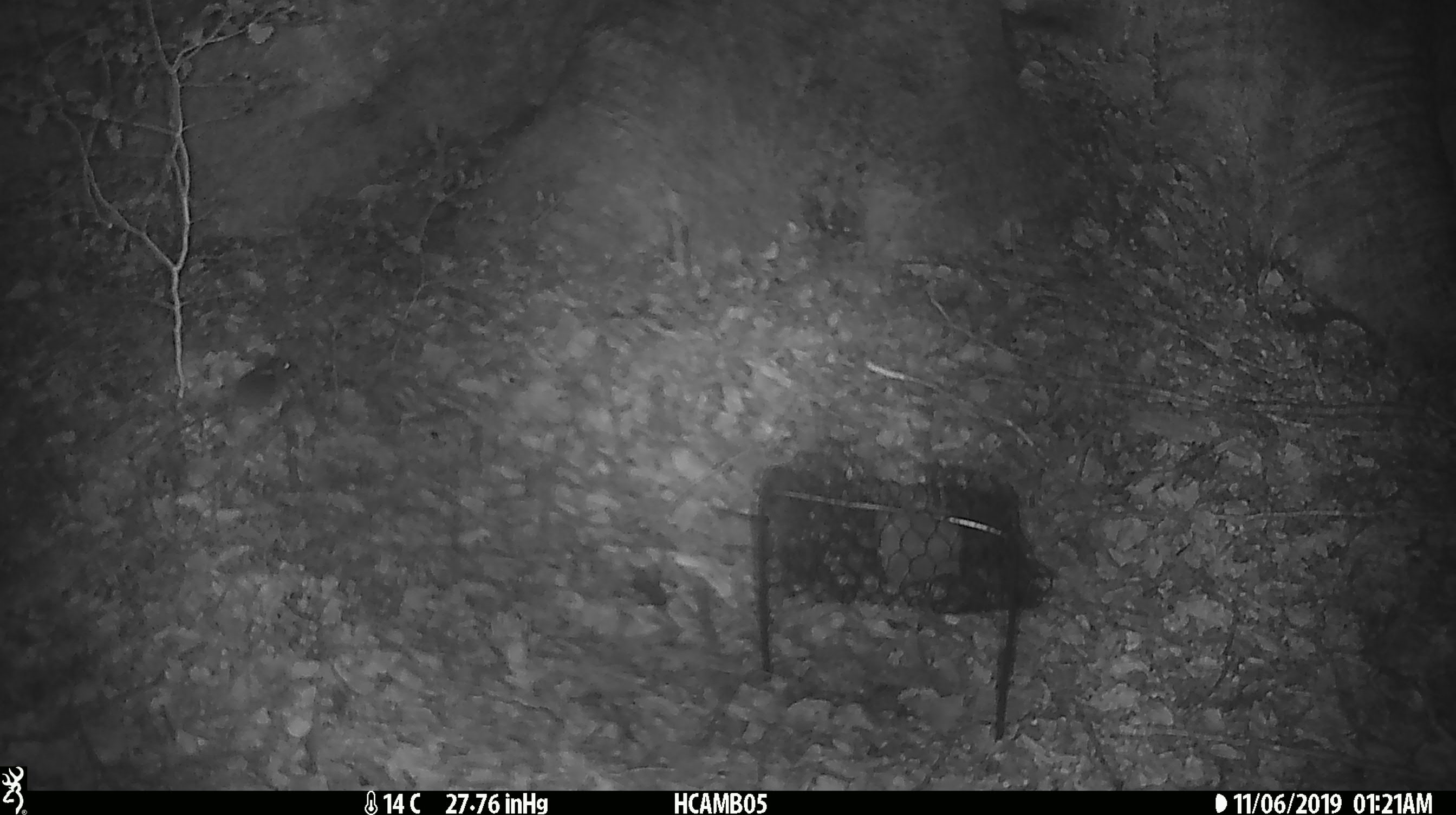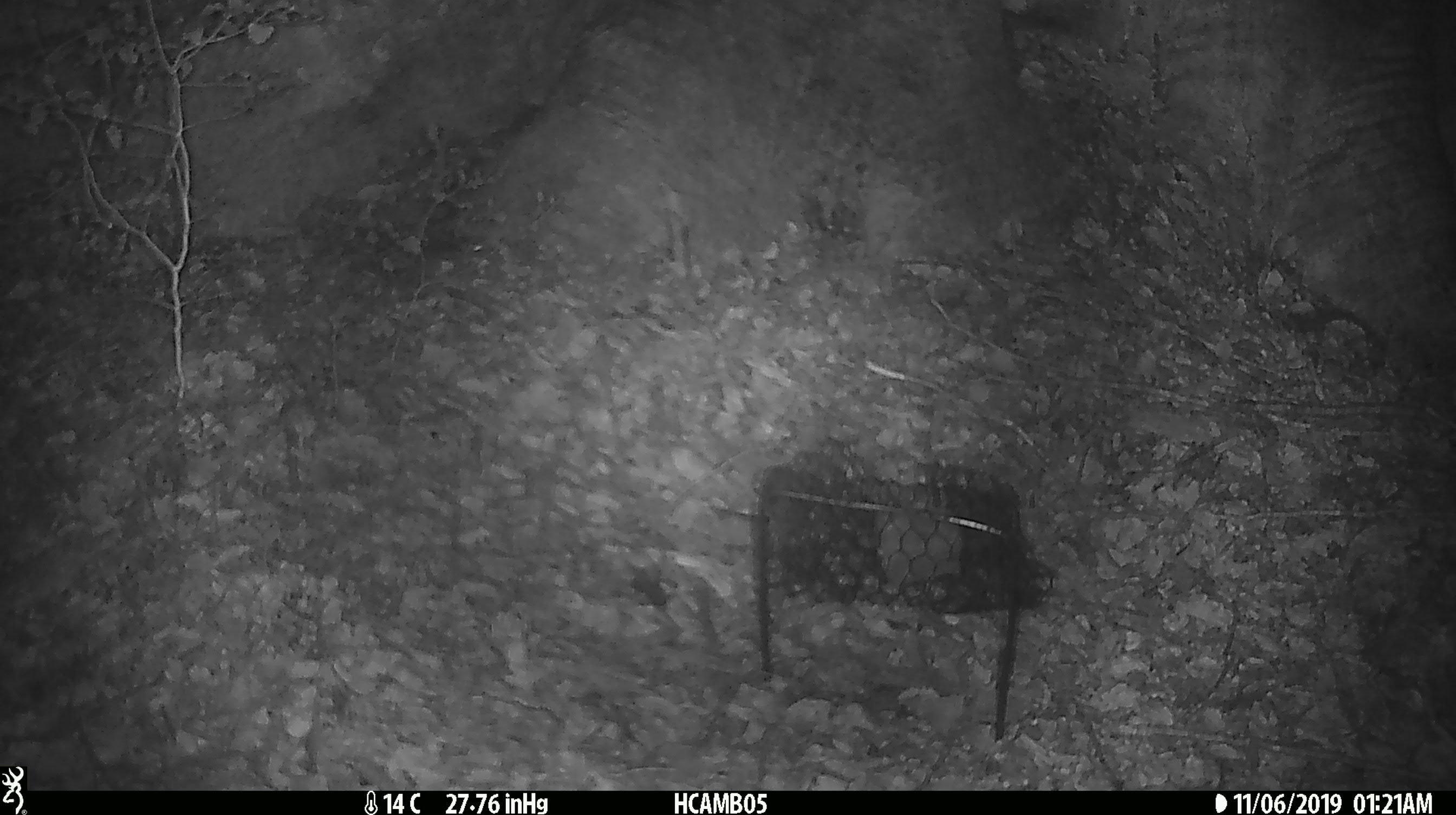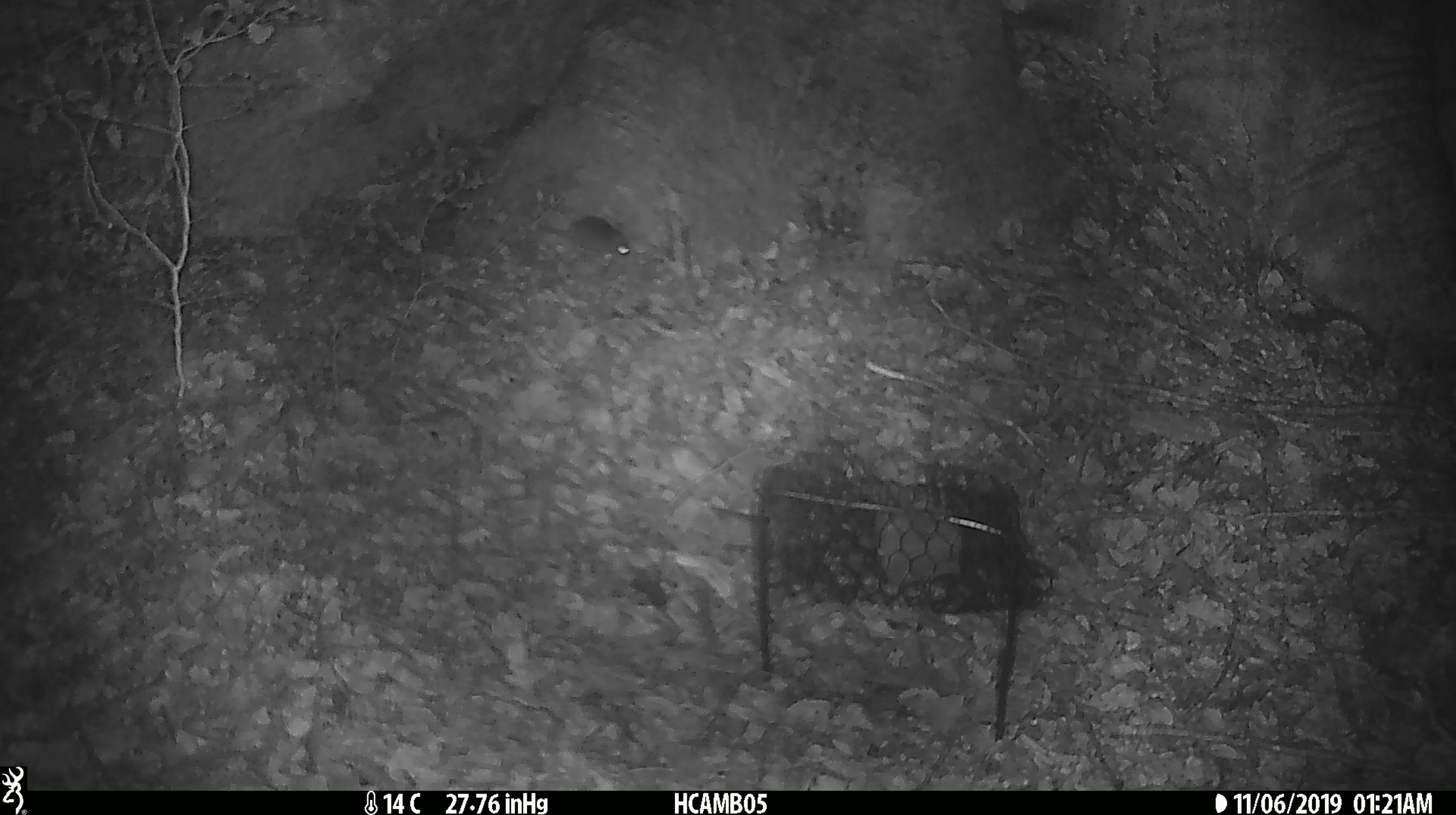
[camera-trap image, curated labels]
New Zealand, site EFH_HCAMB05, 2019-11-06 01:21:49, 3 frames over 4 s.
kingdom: Animalia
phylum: Chordata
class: Mammalia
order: Rodentia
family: Muridae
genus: Mus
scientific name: Mus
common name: mouse